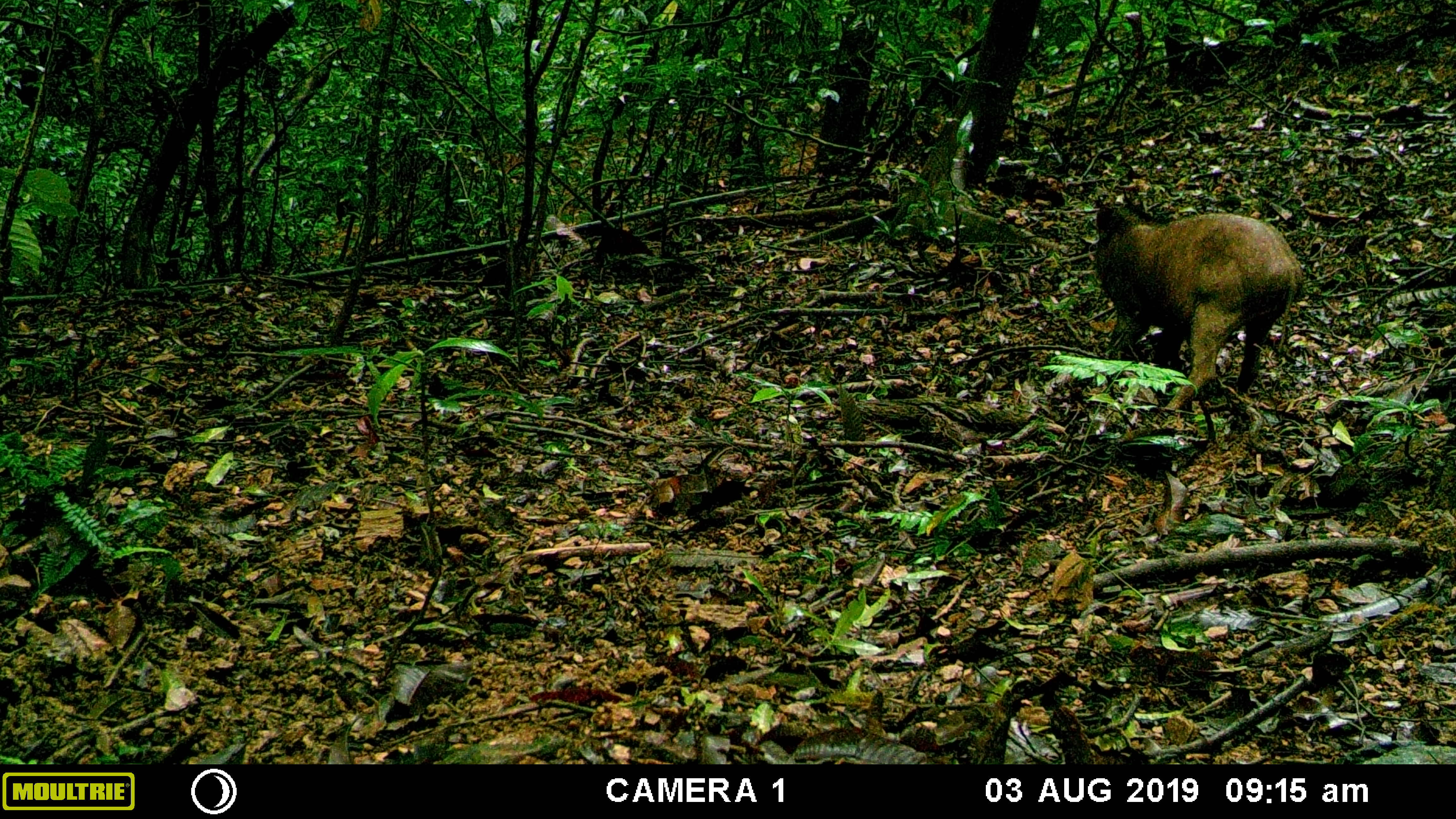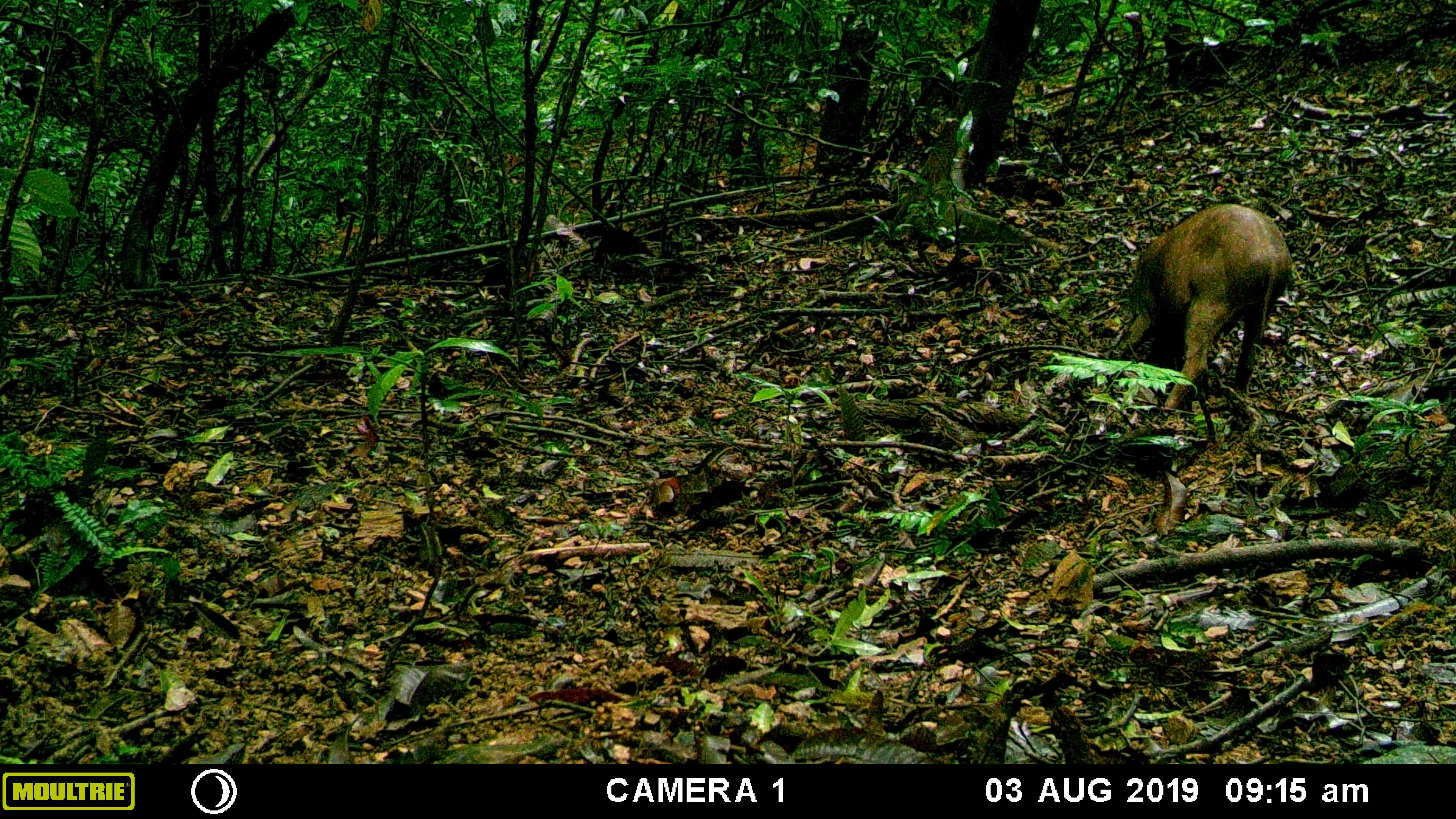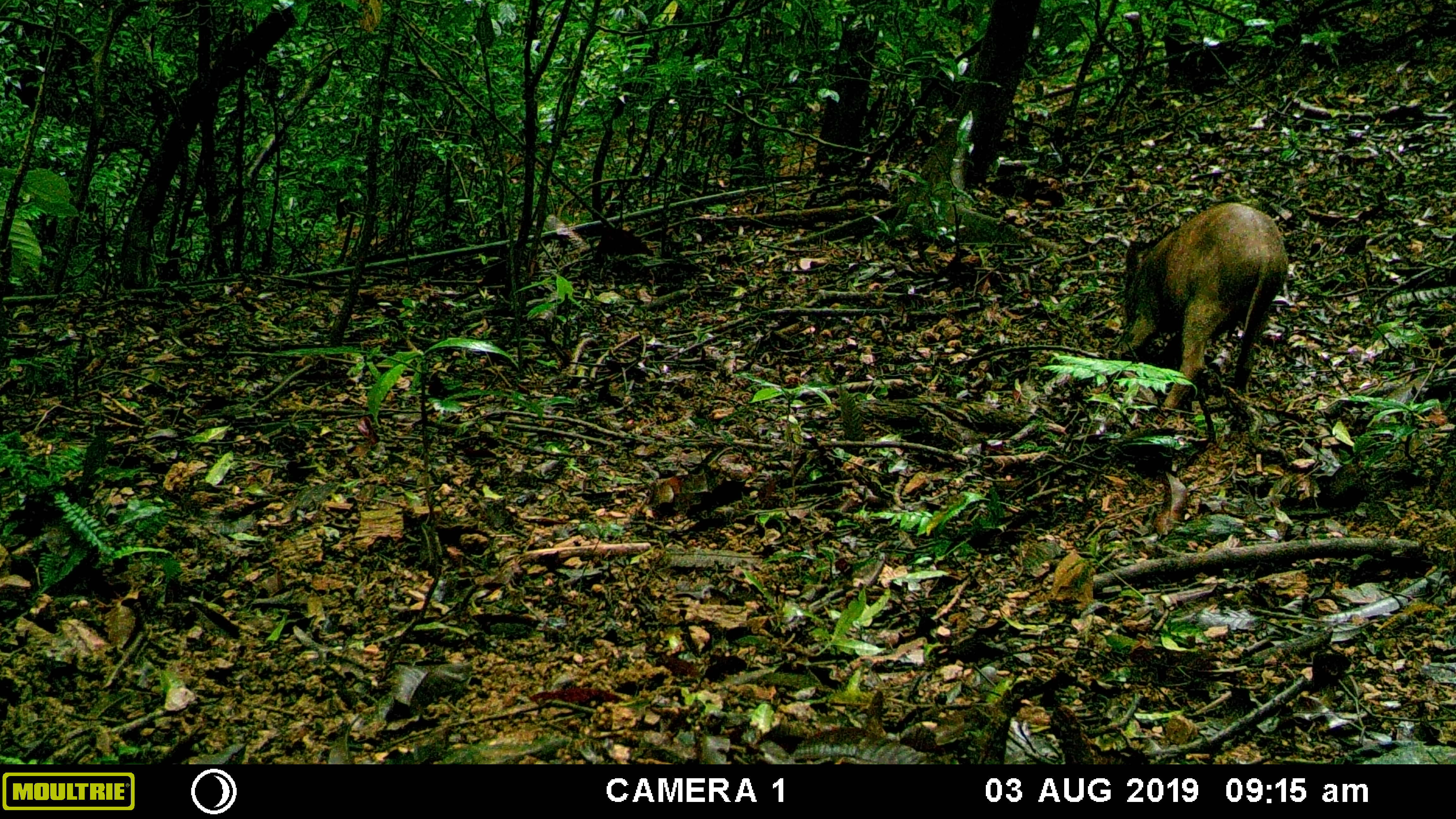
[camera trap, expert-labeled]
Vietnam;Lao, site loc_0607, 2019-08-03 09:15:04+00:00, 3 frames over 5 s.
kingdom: Animalia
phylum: Chordata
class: Mammalia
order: Artiodactyla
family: Suidae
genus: Sus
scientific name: Sus scrofa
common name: eurasian wild pig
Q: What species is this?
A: Eurasian wild pig (Sus scrofa).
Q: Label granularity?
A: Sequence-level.